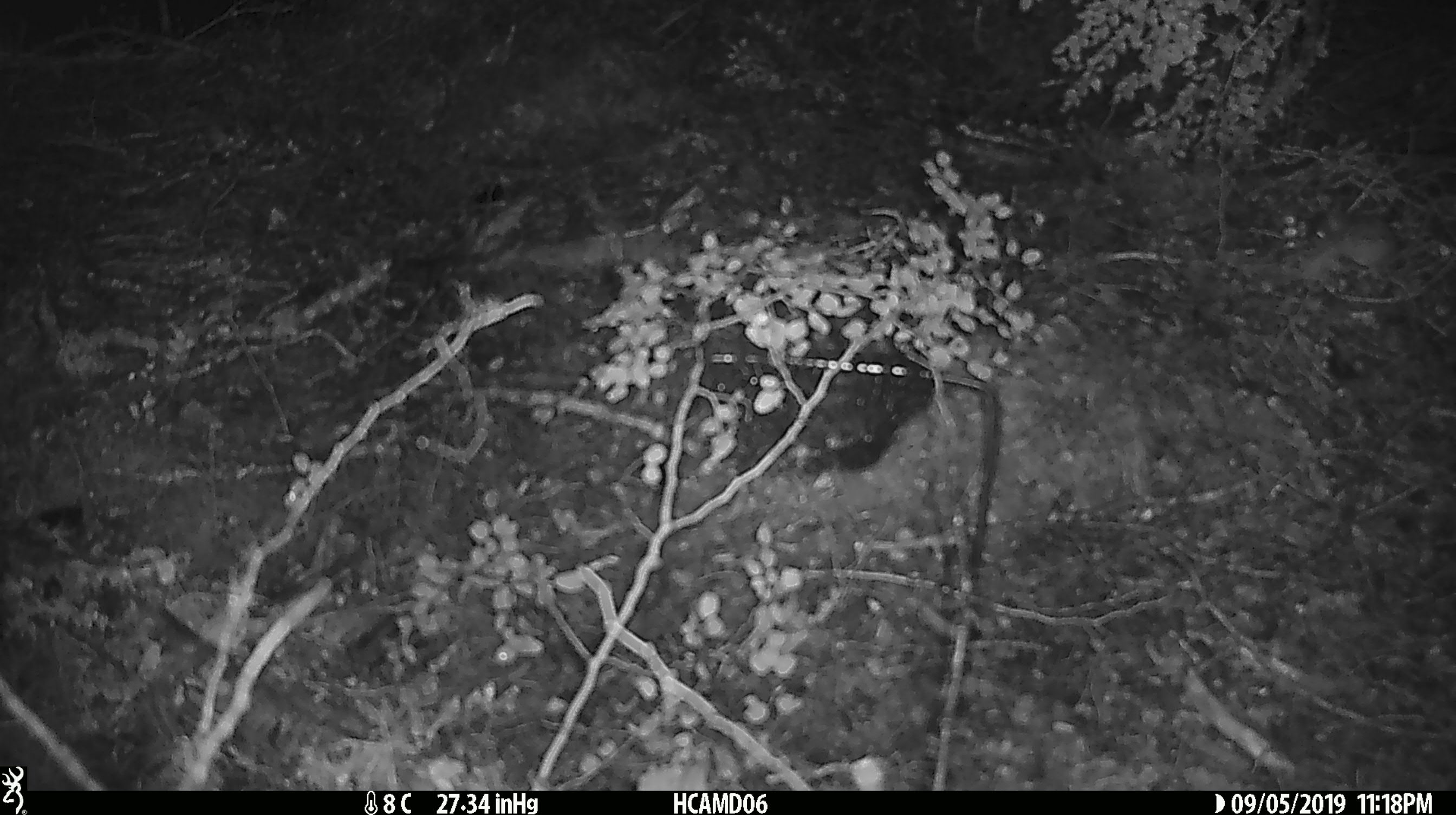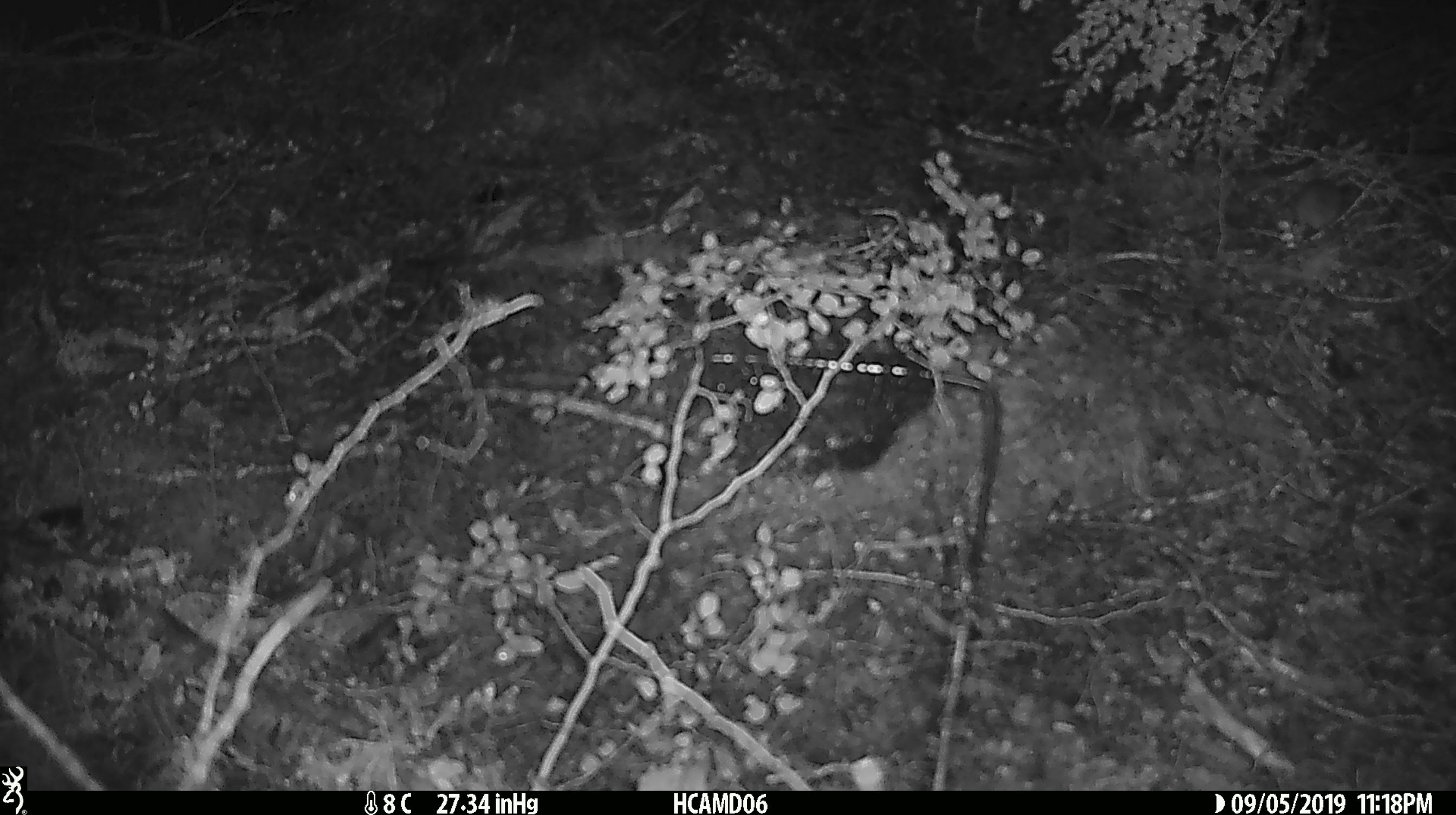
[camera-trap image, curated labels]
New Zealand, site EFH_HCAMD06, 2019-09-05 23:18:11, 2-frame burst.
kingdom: Animalia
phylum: Chordata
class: Mammalia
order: Rodentia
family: Muridae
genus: Mus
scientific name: Mus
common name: mouse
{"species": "mouse (Mus)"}